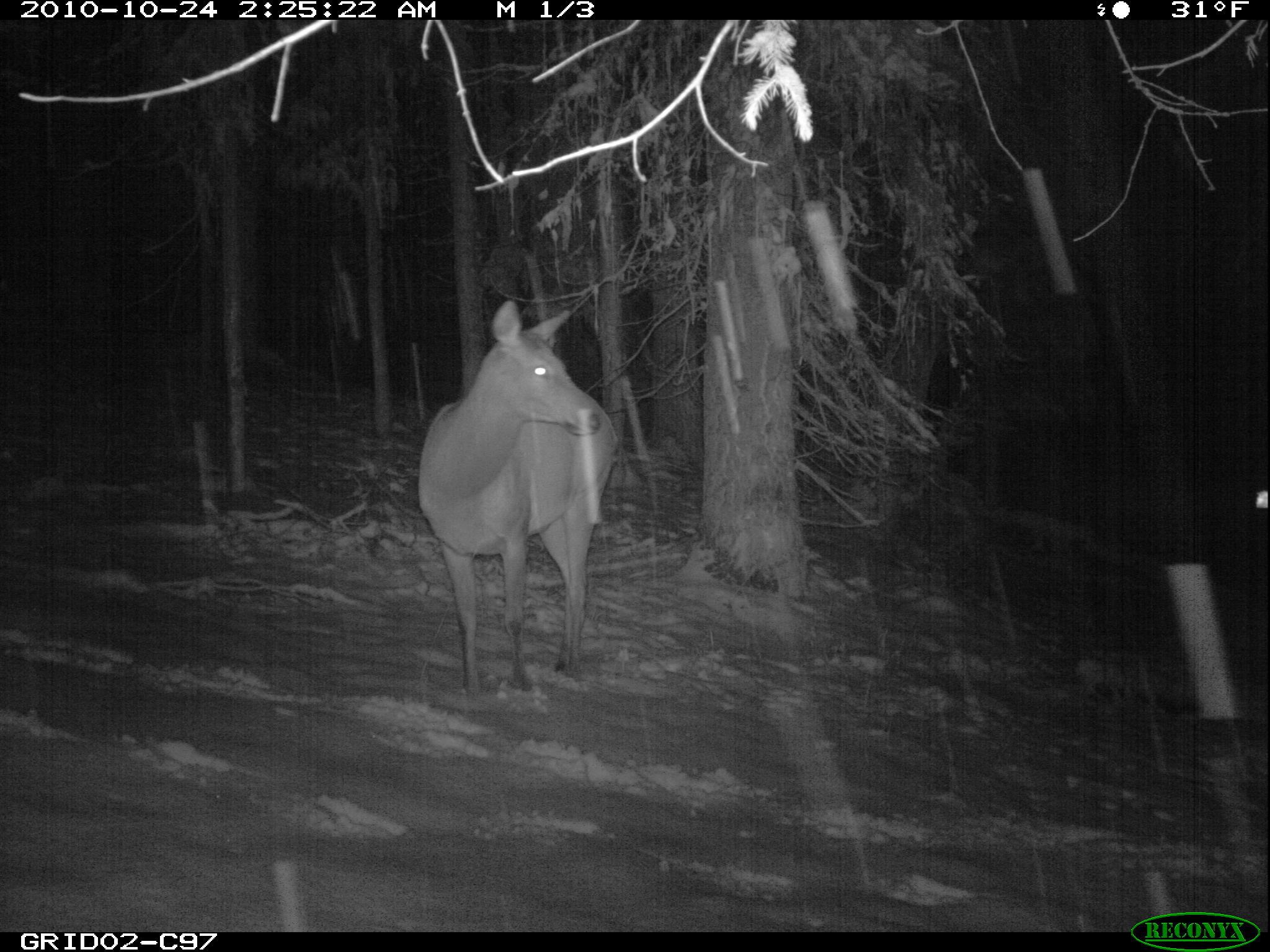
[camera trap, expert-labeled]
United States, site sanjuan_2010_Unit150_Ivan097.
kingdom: Animalia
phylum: Chordata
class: Mammalia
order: Artiodactyla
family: Cervidae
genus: Cervus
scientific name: Cervus elaphus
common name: red deer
Cervus elaphus (red deer).